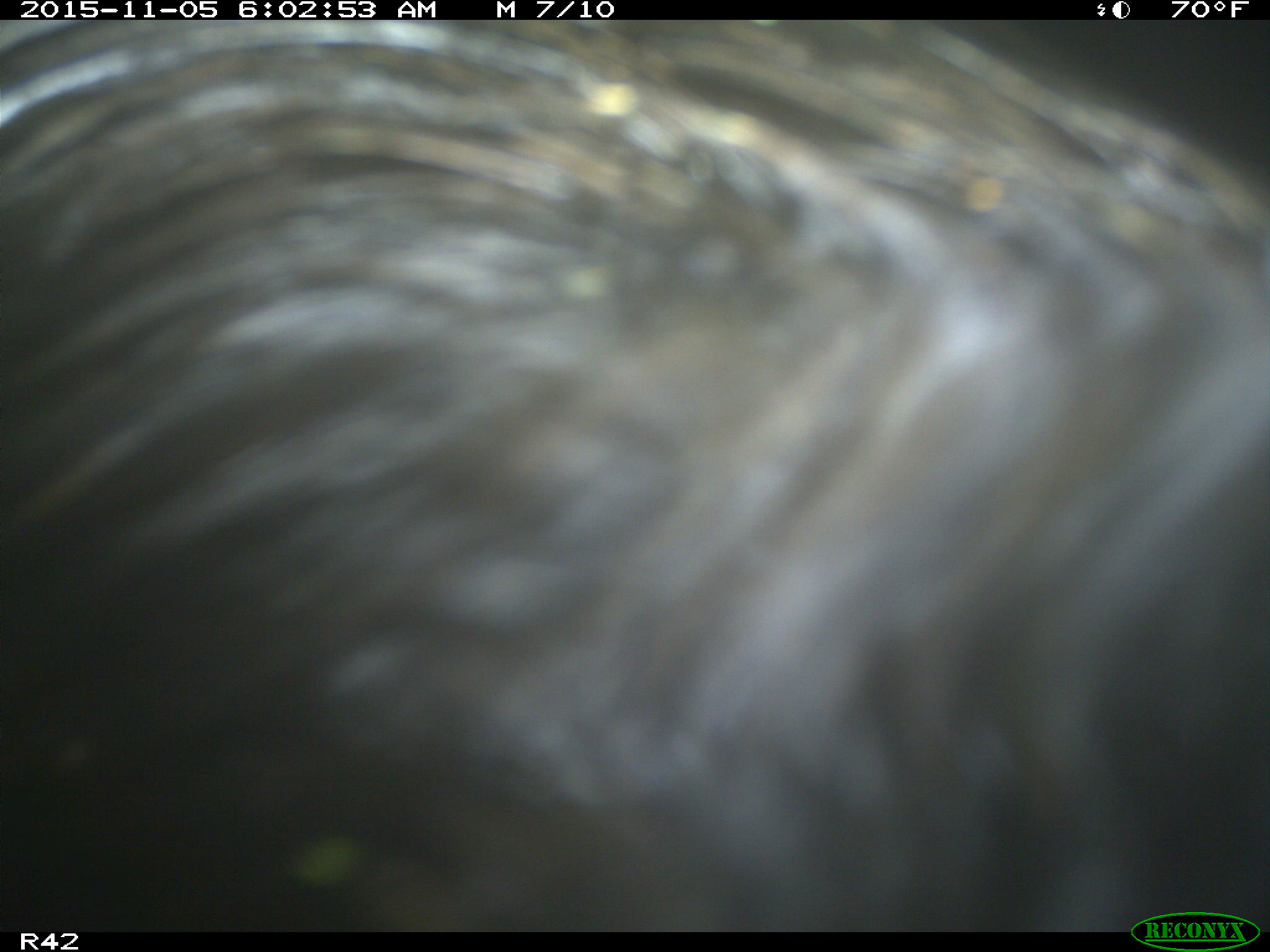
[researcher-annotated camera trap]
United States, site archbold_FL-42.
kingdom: Animalia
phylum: Chordata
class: Mammalia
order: Artiodactyla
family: Suidae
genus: Sus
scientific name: Sus scrofa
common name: wild boar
Sus scrofa (wild boar).